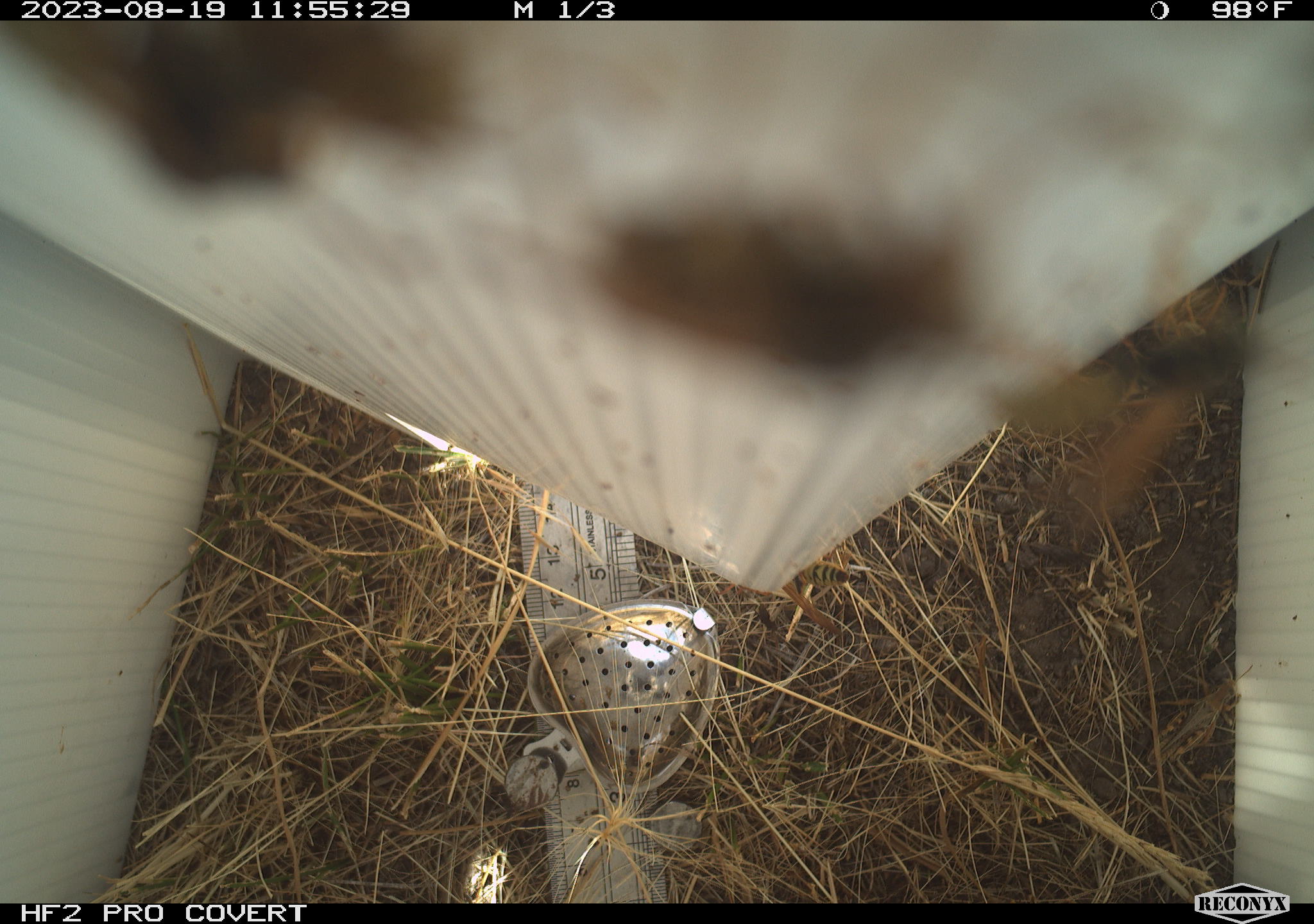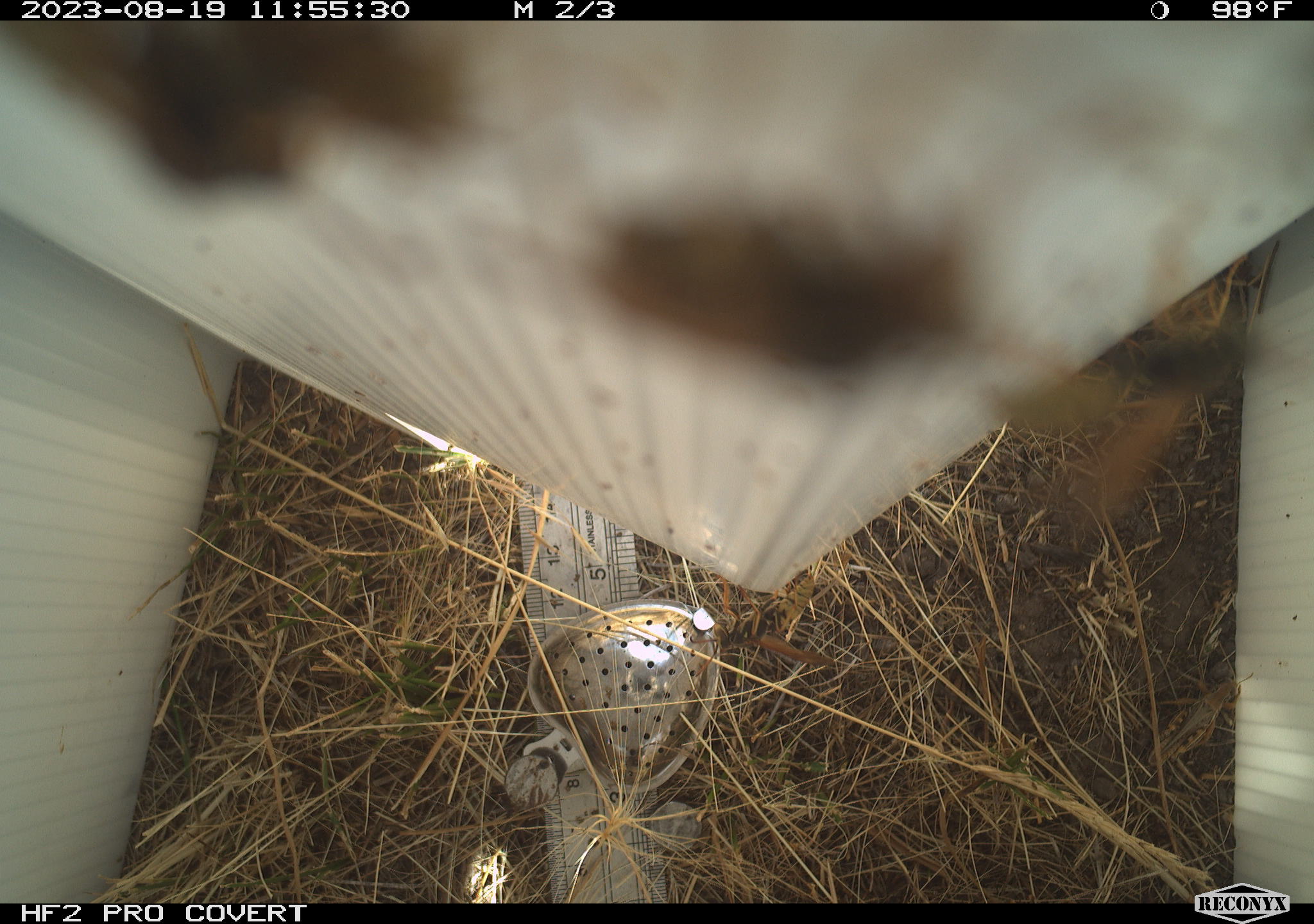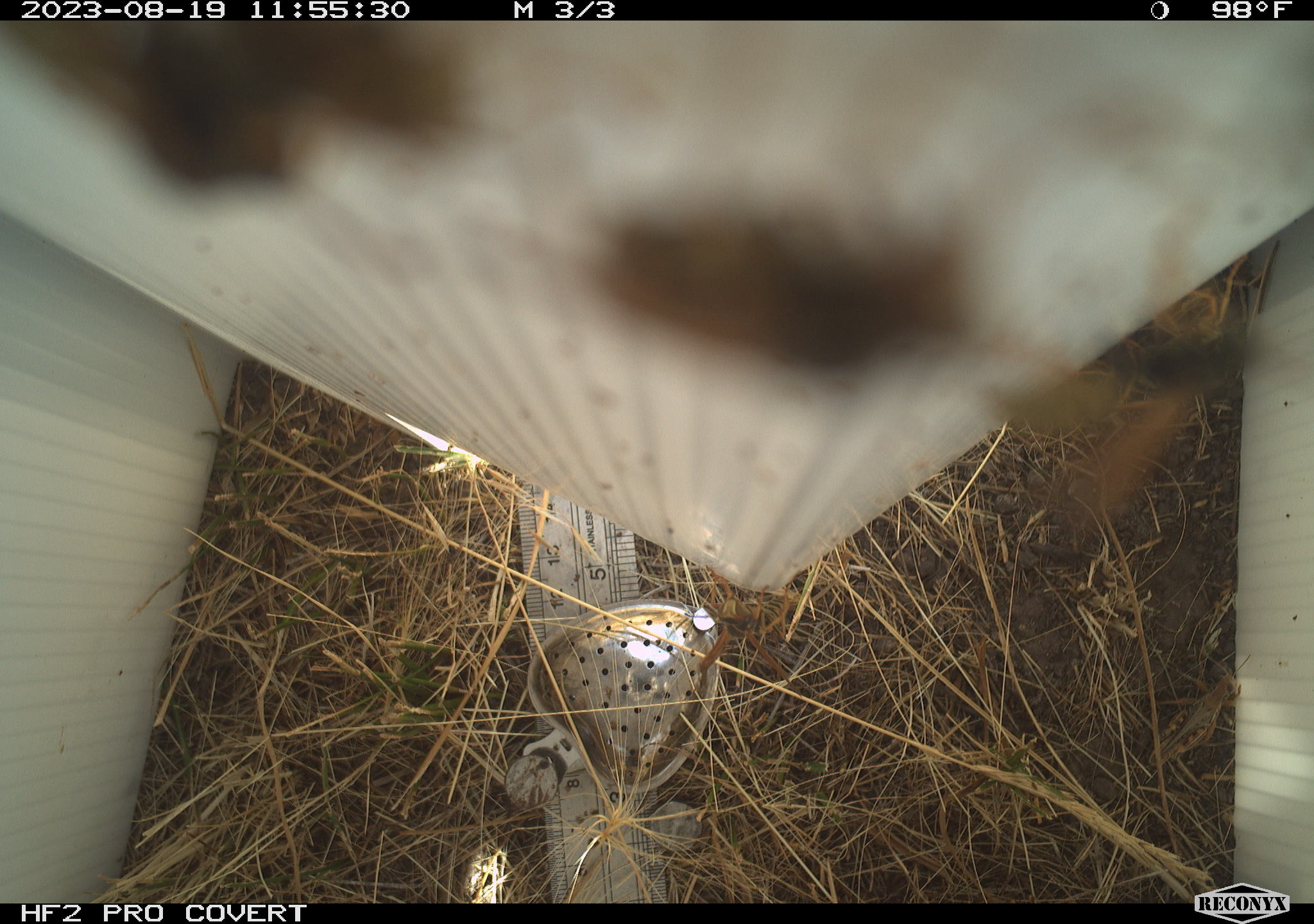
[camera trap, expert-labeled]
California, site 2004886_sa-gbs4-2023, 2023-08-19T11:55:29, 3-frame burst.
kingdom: Animalia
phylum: Arthropoda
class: Insecta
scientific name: Insecta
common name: insect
Insect (Insecta).